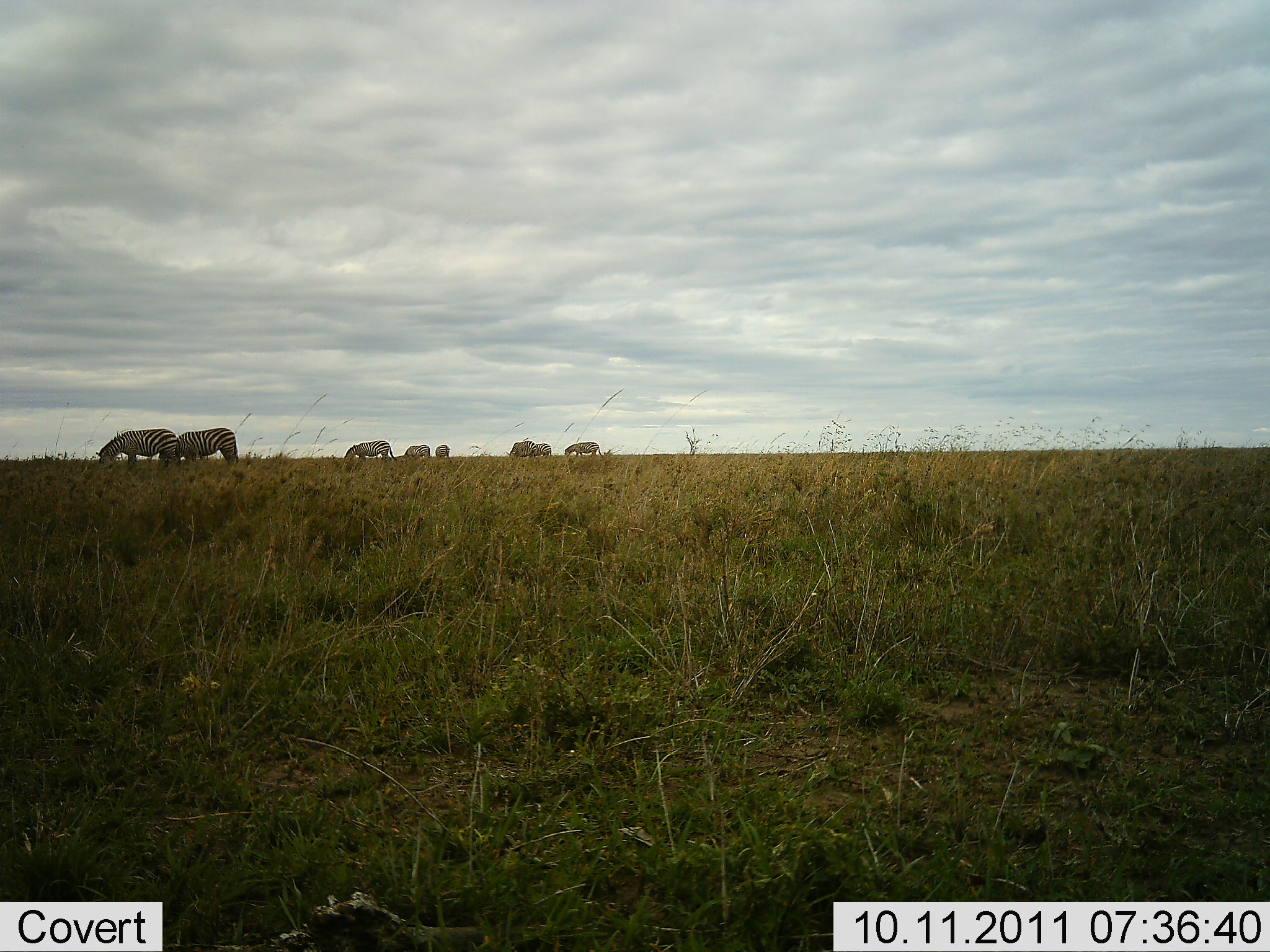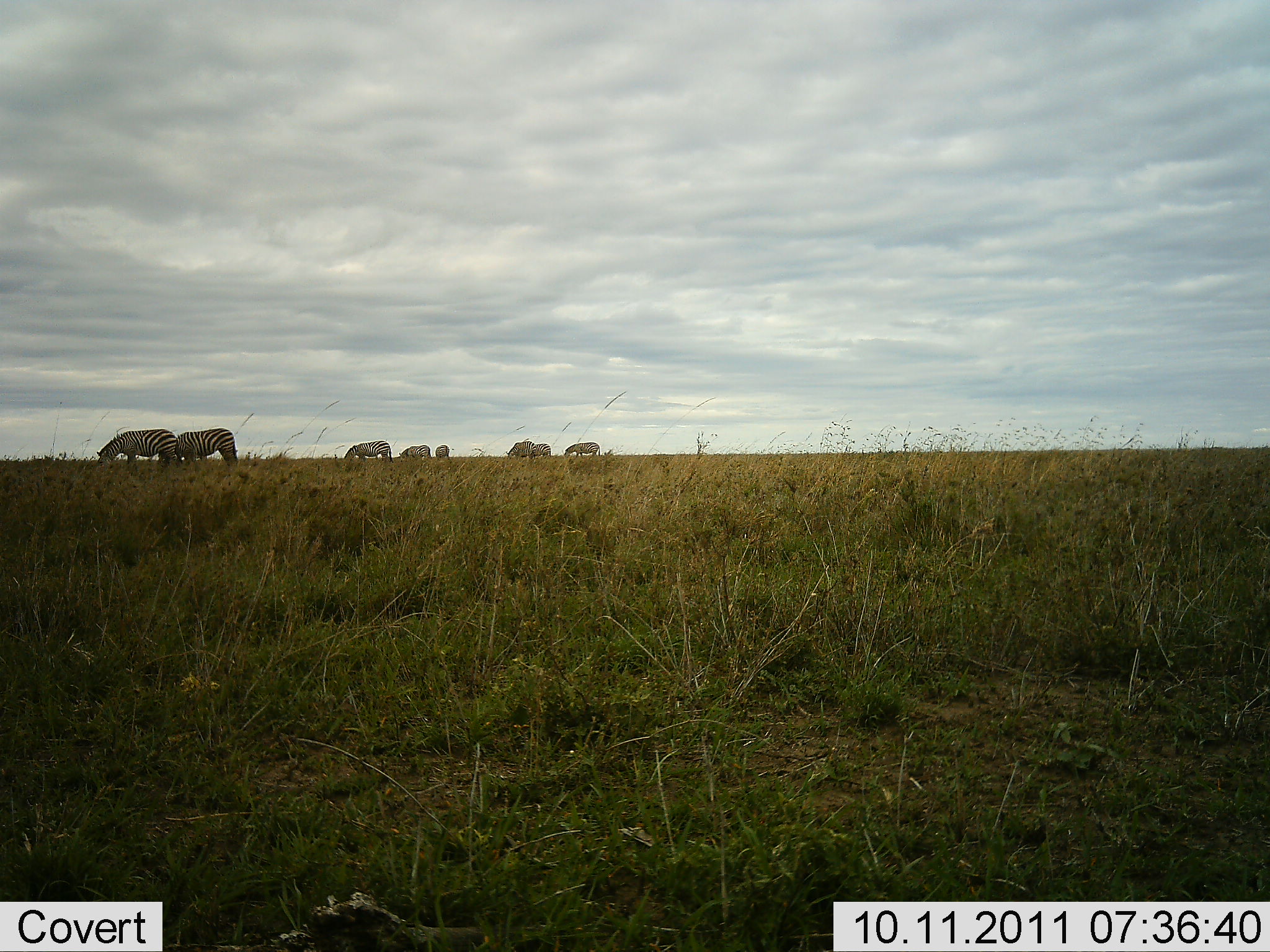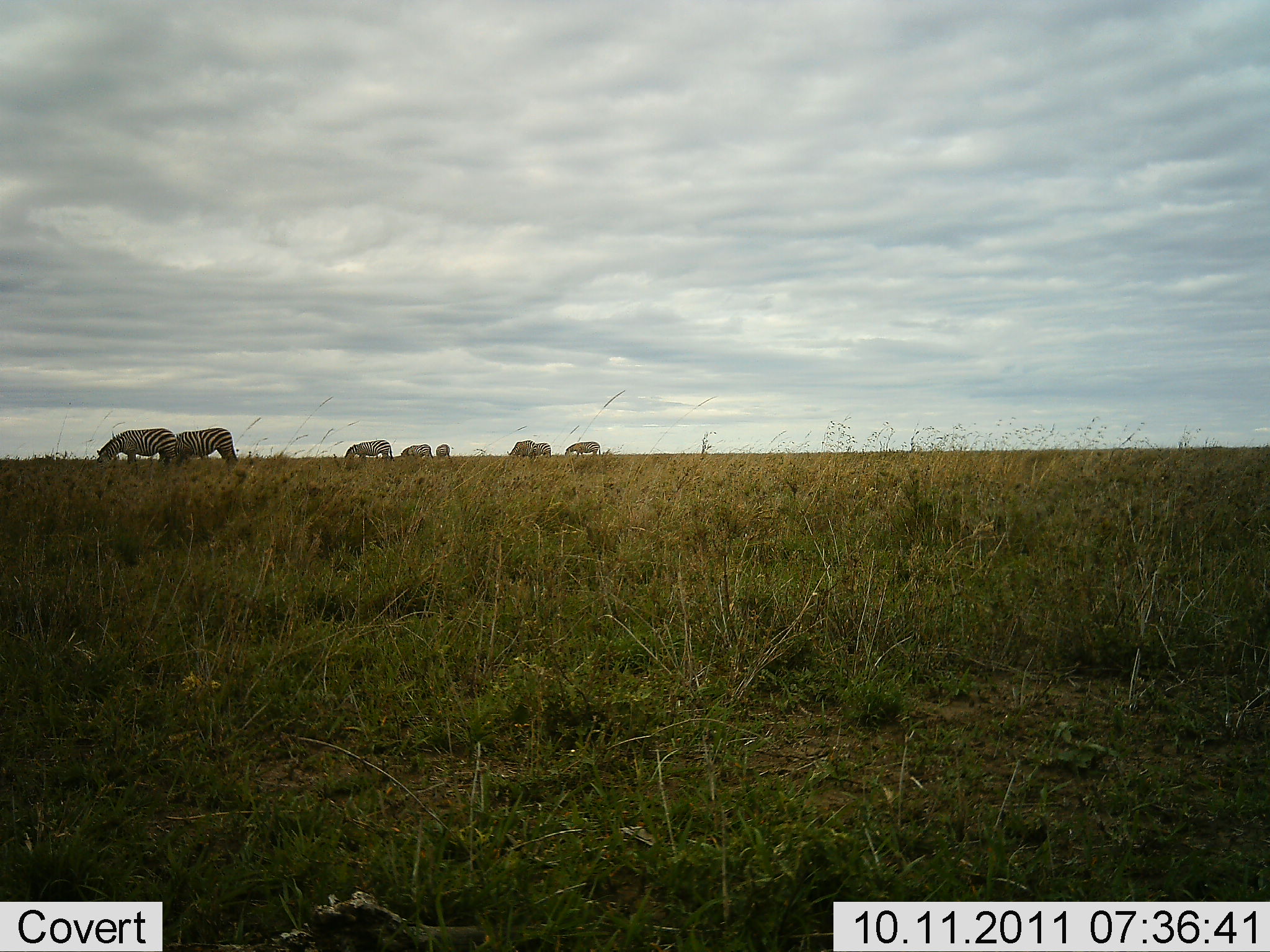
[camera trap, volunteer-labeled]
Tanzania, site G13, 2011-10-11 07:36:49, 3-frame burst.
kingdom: Animalia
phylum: Chordata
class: Mammalia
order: Perissodactyla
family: Equidae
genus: Equus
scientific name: Equus quagga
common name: plains zebra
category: zebra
Zebra (plains zebra) (Equus quagga), count 8. Behavior (volunteer vote fractions): standing 27%, resting 0%, moving 0%, interacting 0%. Young present (vote fraction): 0%. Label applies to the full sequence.